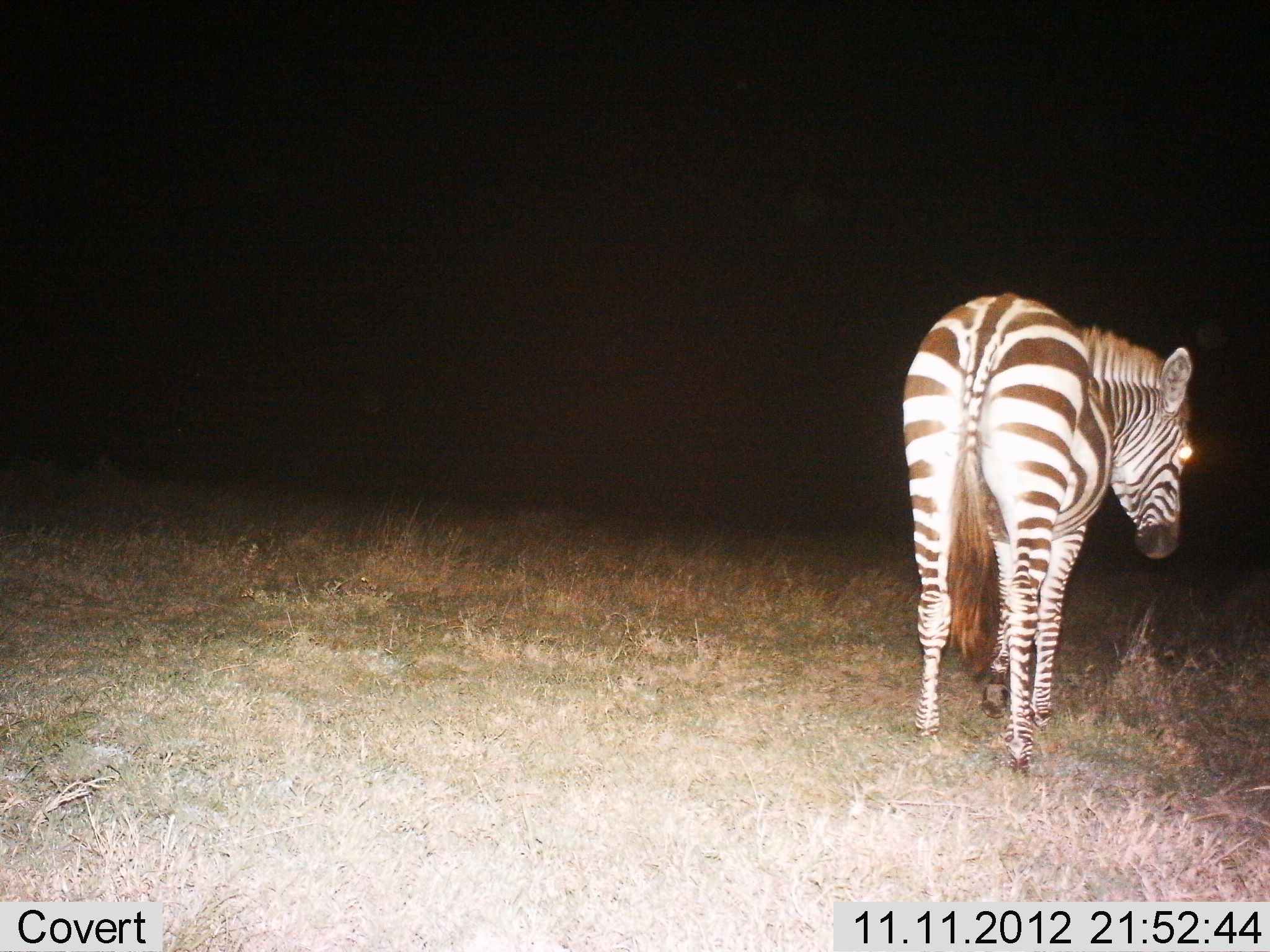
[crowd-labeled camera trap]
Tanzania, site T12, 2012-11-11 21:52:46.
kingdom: Animalia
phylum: Chordata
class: Mammalia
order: Perissodactyla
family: Equidae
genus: Equus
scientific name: Equus quagga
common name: plains zebra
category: zebra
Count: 1.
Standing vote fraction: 100%.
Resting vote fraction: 0%.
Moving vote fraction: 0%.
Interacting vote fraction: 0%.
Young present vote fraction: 0%.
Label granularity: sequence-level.